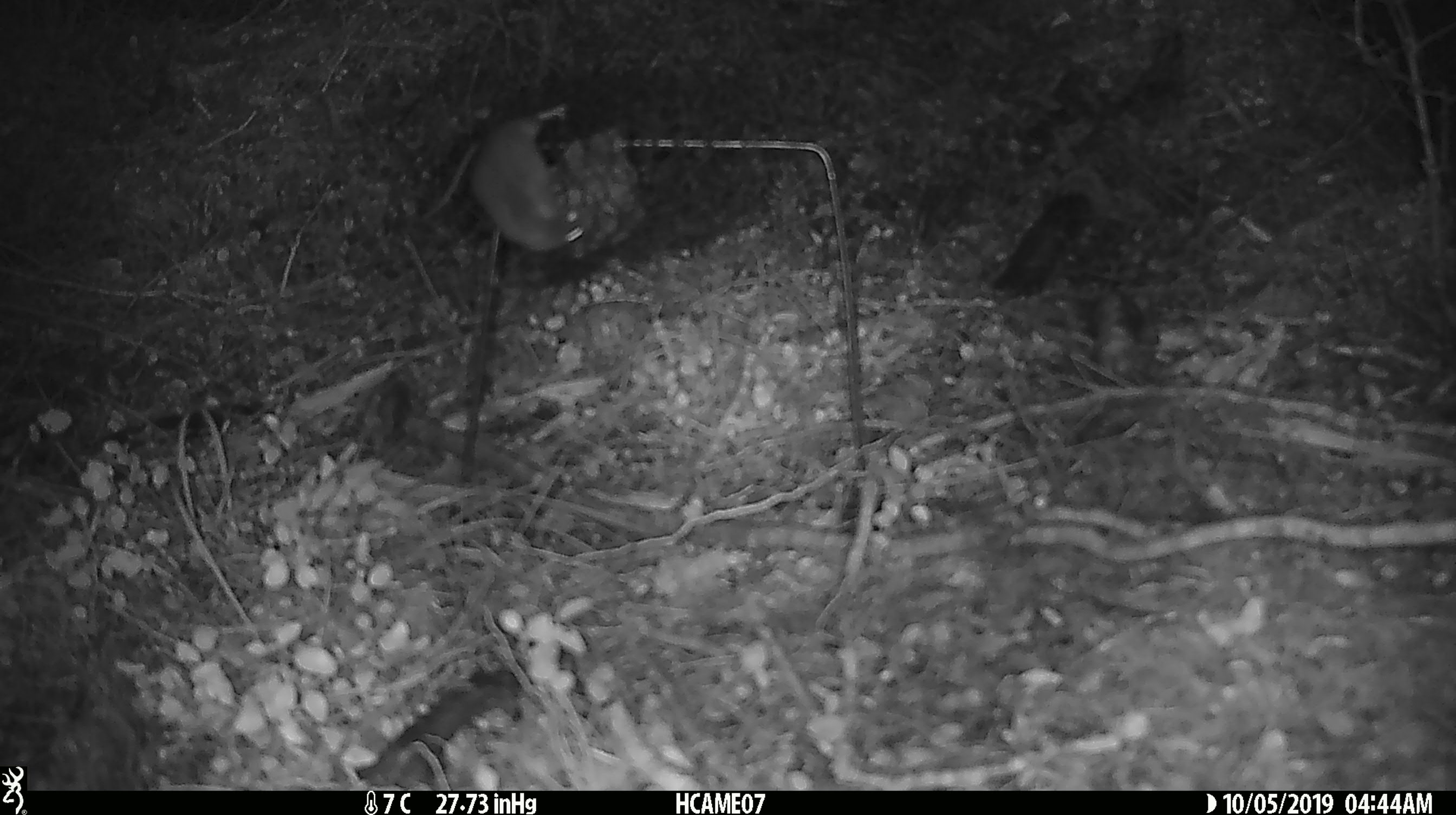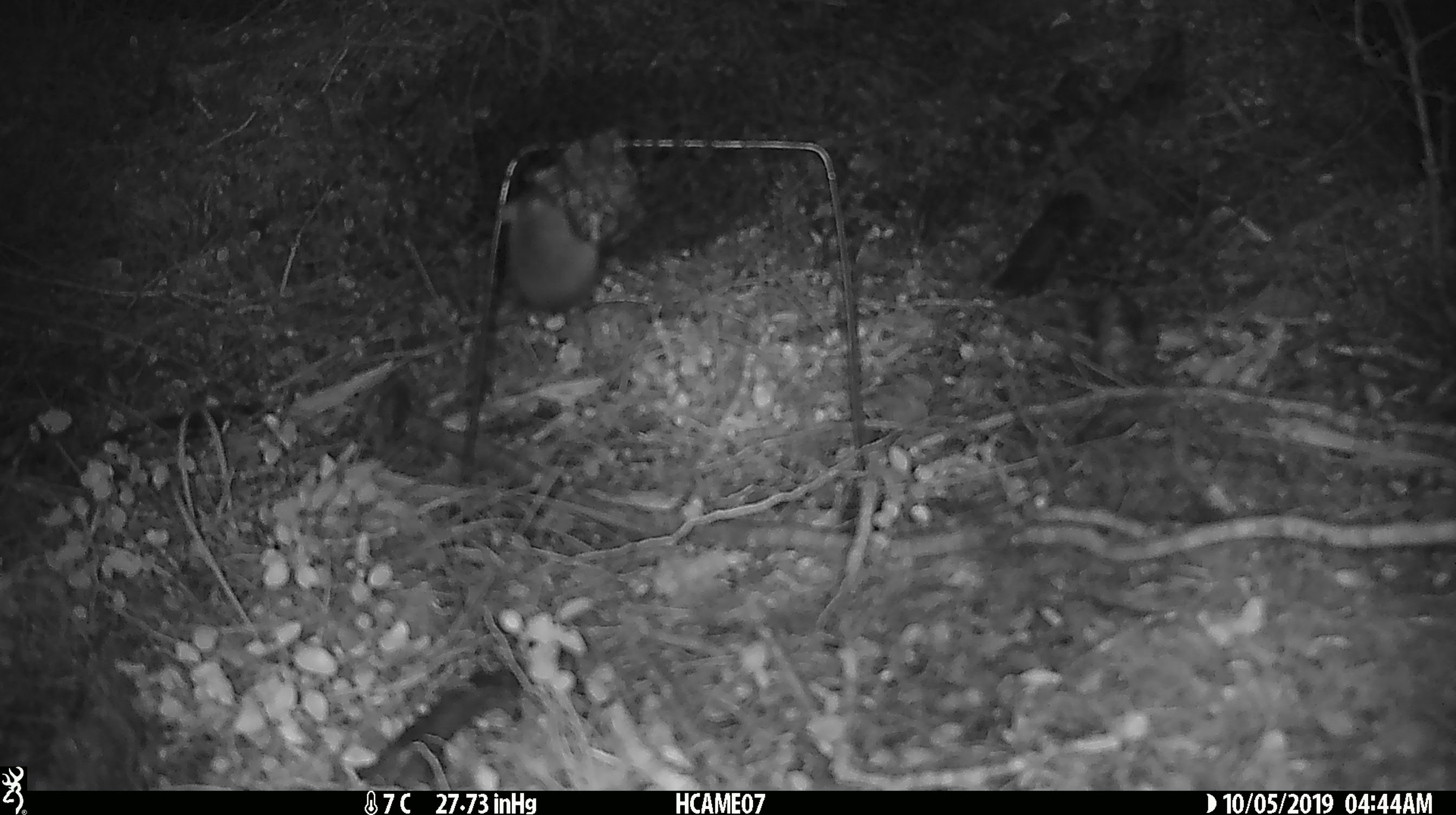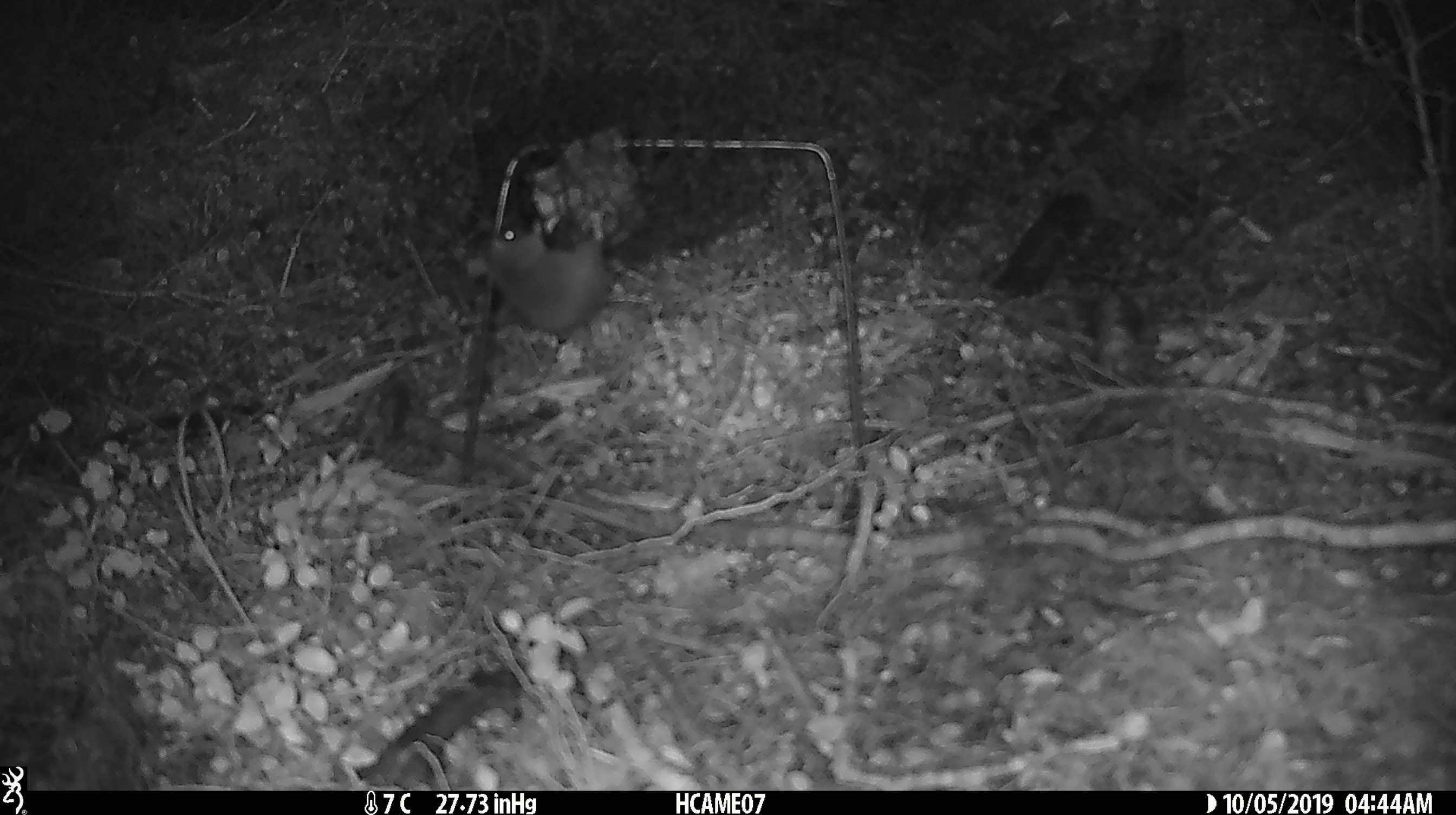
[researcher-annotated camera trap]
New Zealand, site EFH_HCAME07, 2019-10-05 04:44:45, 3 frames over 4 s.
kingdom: Animalia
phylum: Chordata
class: Mammalia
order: Rodentia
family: Muridae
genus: Mus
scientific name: Mus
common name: mouse